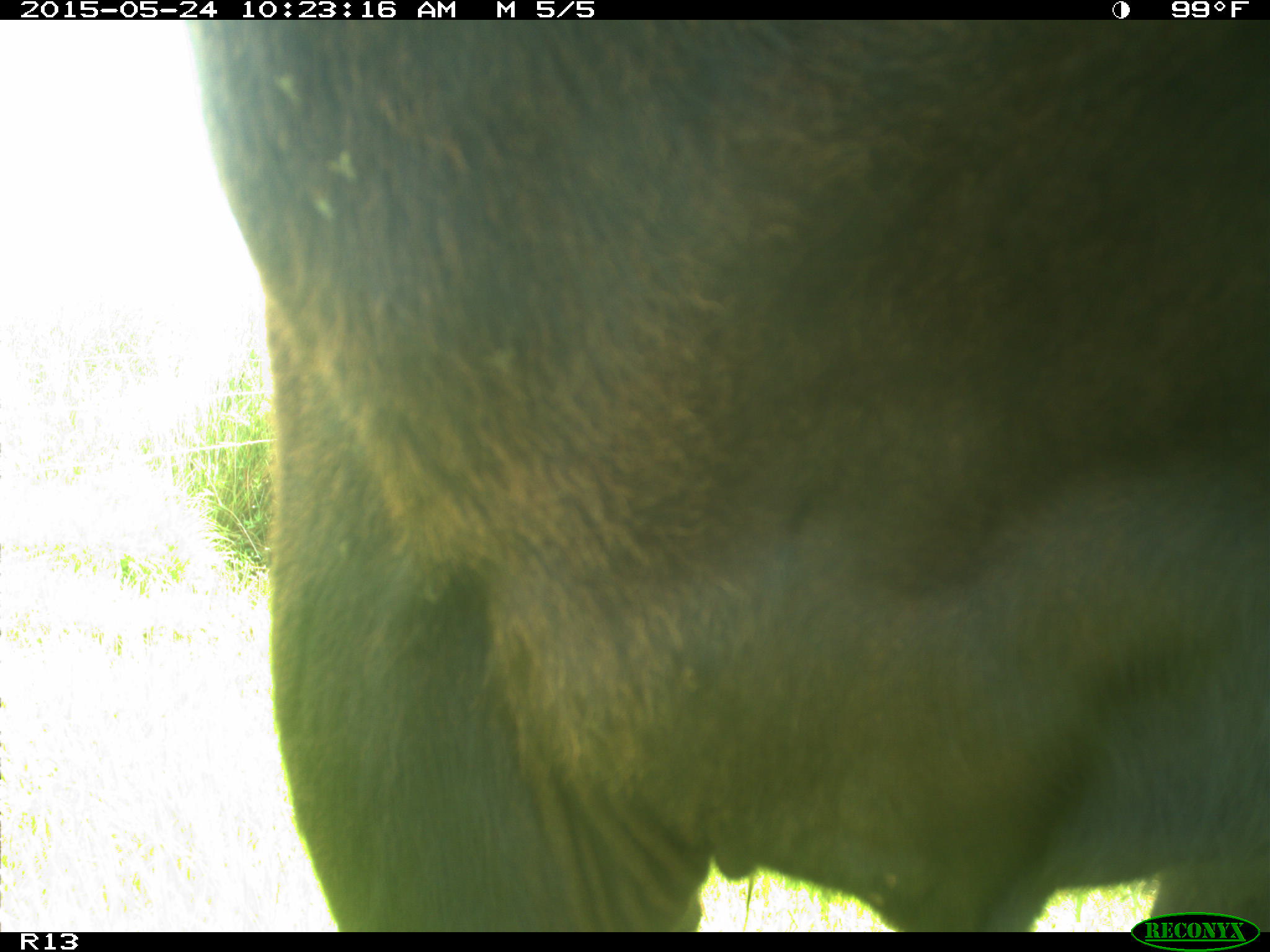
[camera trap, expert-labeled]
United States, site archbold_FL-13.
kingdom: Animalia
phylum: Chordata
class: Mammalia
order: Artiodactyla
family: Bovidae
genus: Bos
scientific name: Bos taurus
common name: domestic cow